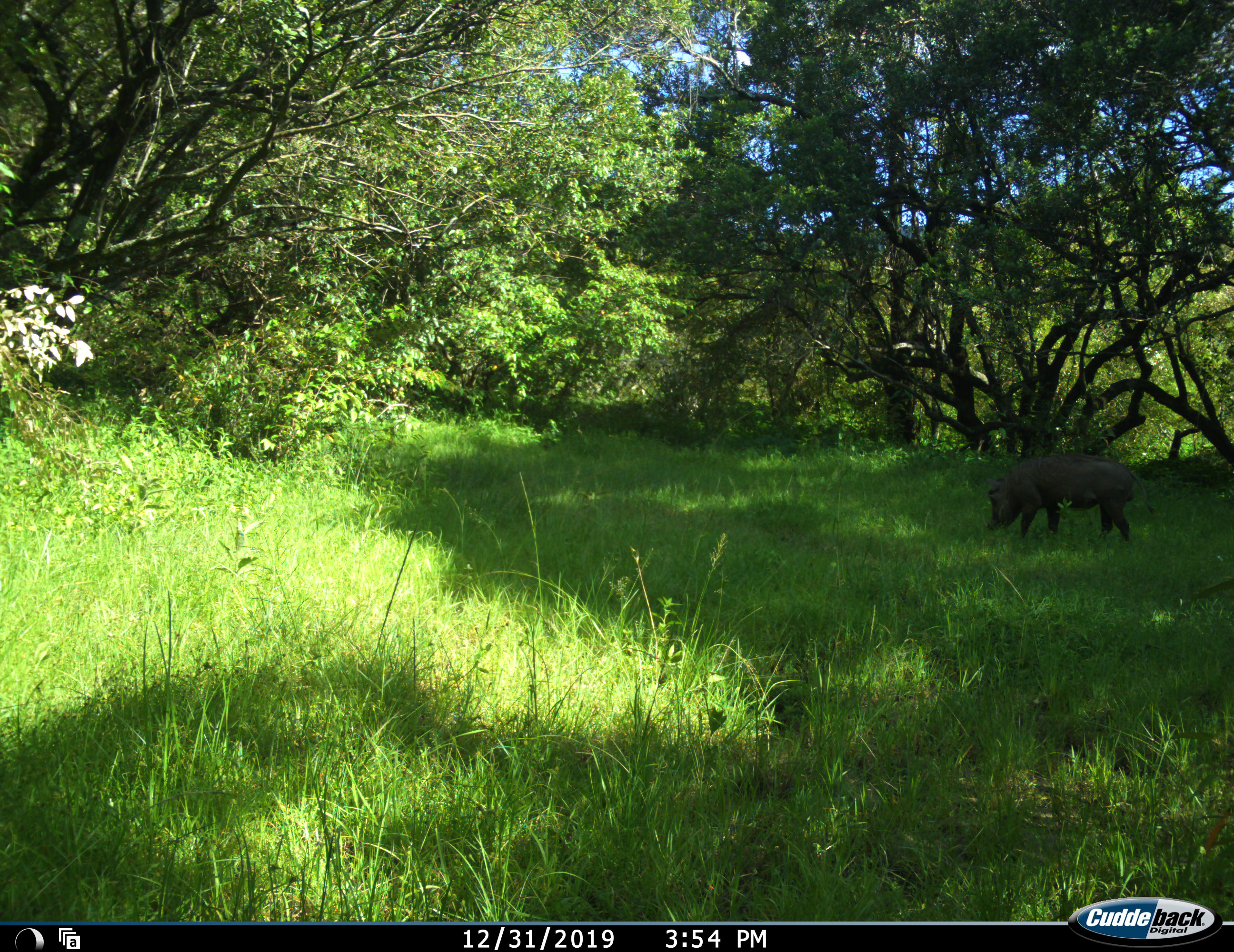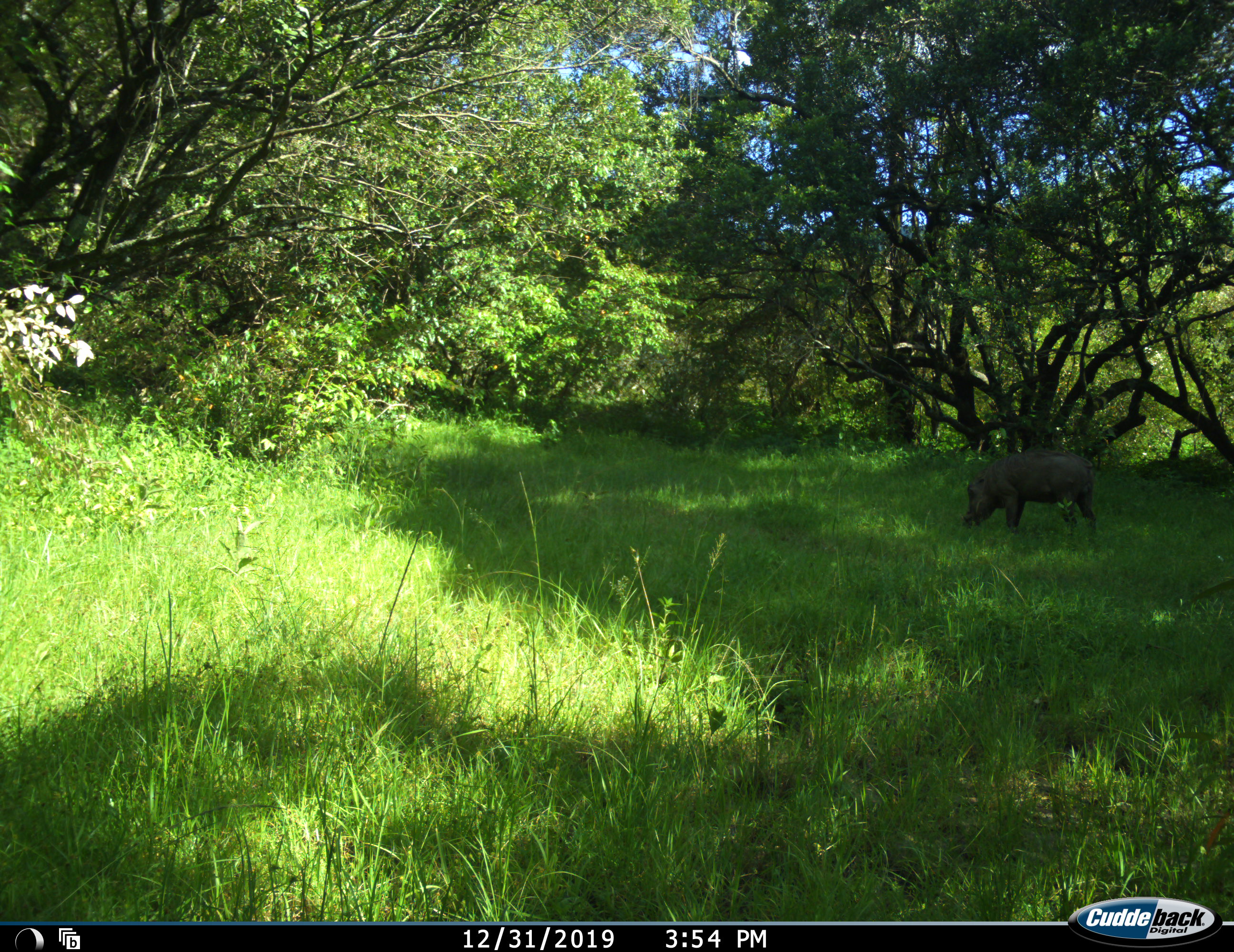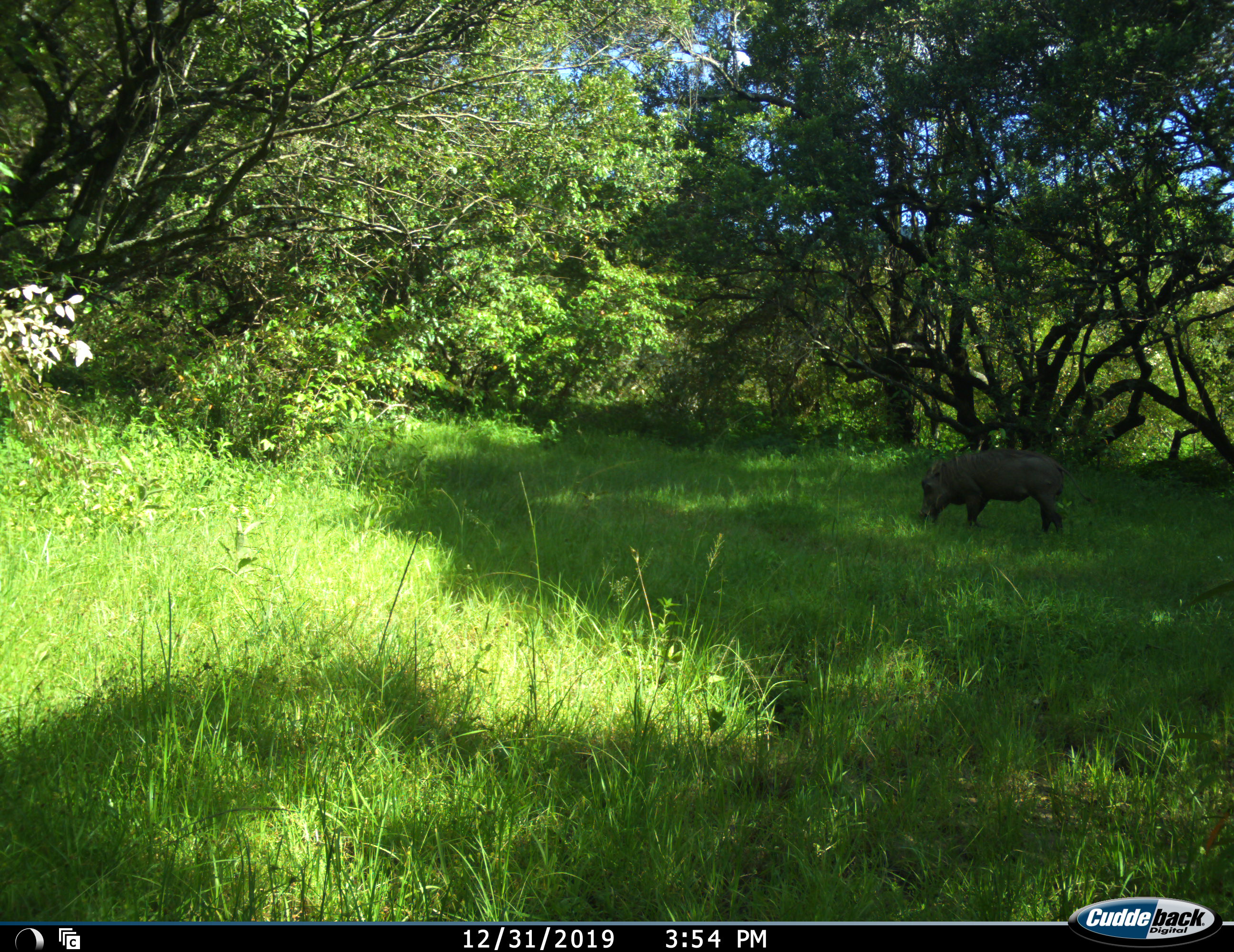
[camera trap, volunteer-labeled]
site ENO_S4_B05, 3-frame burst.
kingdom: Animalia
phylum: Chordata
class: Mammalia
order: Artiodactyla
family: Suidae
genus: Phacochoerus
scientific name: Phacochoerus africanus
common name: warthog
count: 1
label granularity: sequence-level